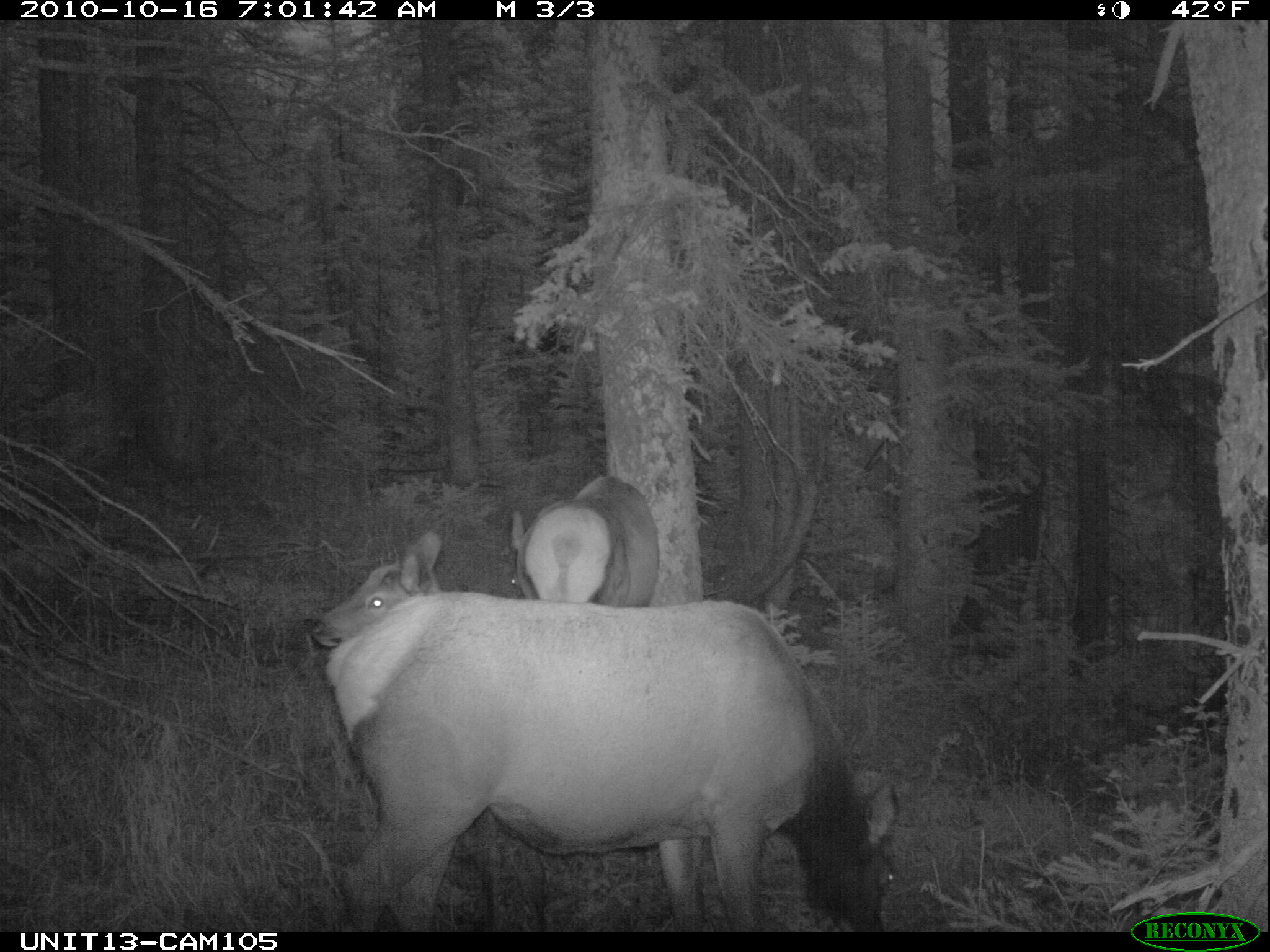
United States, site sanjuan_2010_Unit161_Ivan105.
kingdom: Animalia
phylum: Chordata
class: Mammalia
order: Artiodactyla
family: Cervidae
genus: Cervus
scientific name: Cervus elaphus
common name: red deer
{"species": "Cervus elaphus (red deer)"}